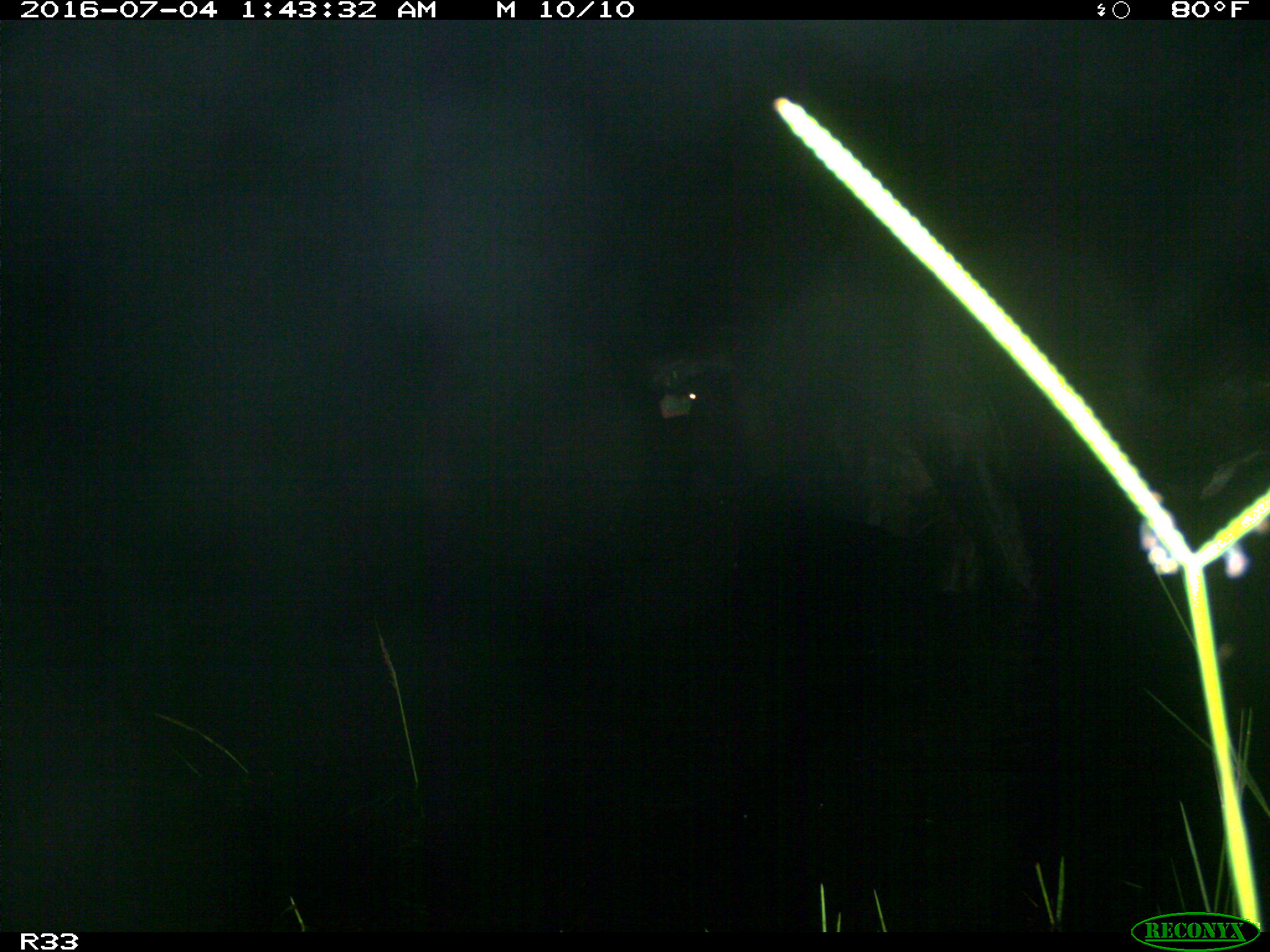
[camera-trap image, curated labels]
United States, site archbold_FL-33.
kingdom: Animalia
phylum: Chordata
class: Mammalia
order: Artiodactyla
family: Bovidae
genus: Bos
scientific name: Bos taurus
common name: domestic cow